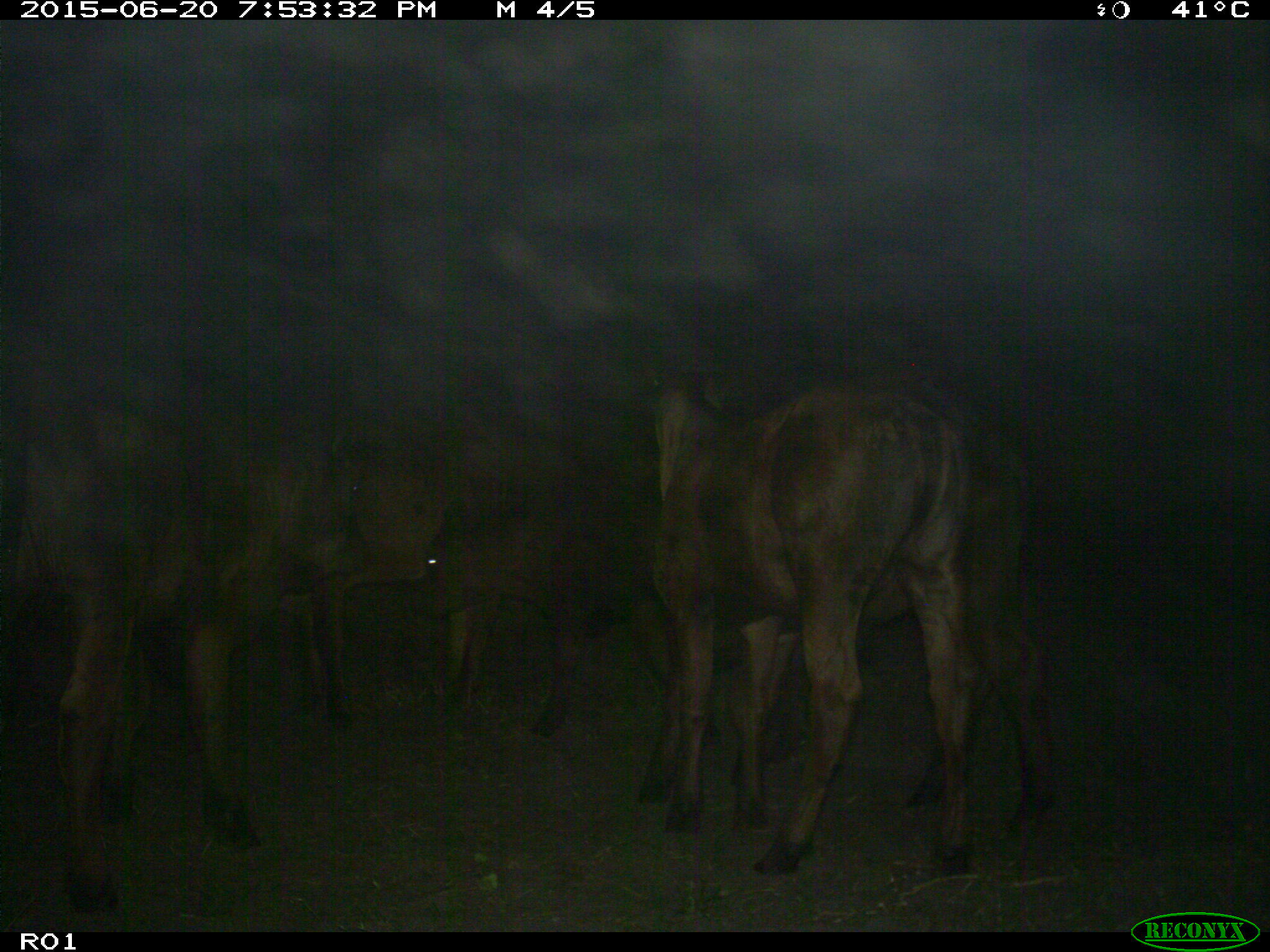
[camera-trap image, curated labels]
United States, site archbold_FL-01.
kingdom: Animalia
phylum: Chordata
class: Mammalia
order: Artiodactyla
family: Bovidae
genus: Bos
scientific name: Bos taurus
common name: domestic cow